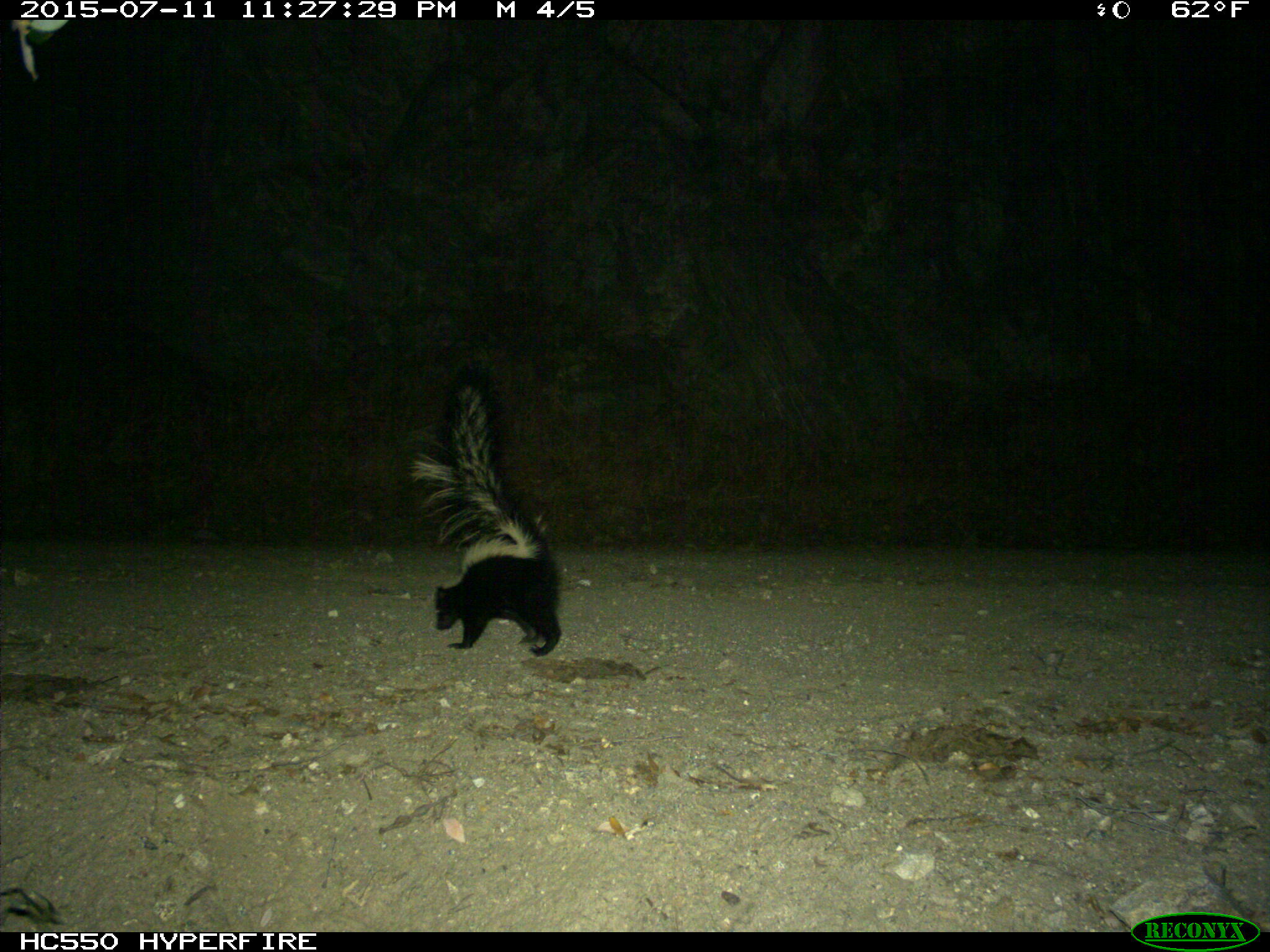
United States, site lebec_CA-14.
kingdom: Animalia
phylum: Chordata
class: Mammalia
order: Carnivora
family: Mephitidae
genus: Mephitis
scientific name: Mephitis mephitis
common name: striped skunk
Mephitis mephitis (striped skunk).